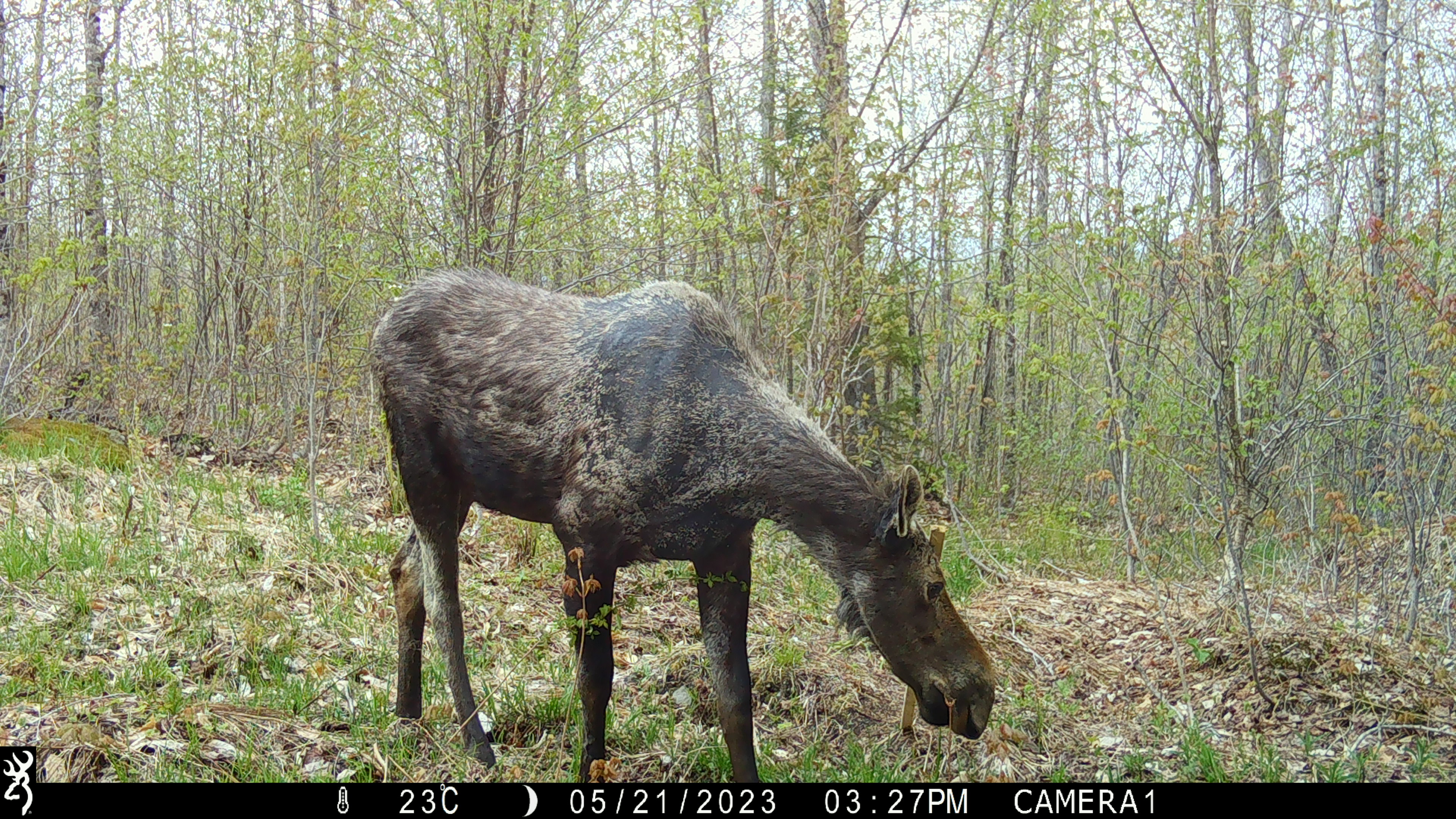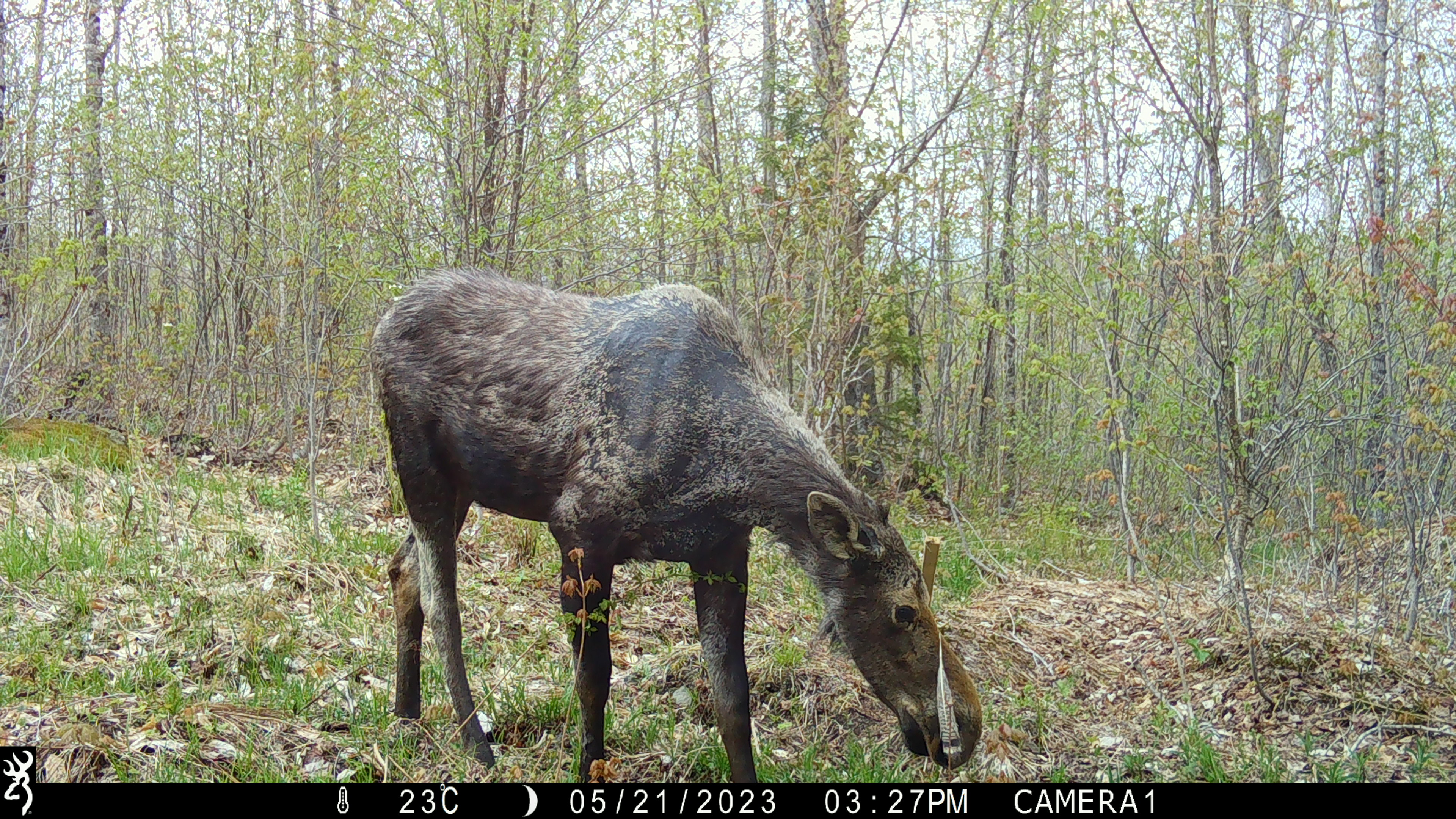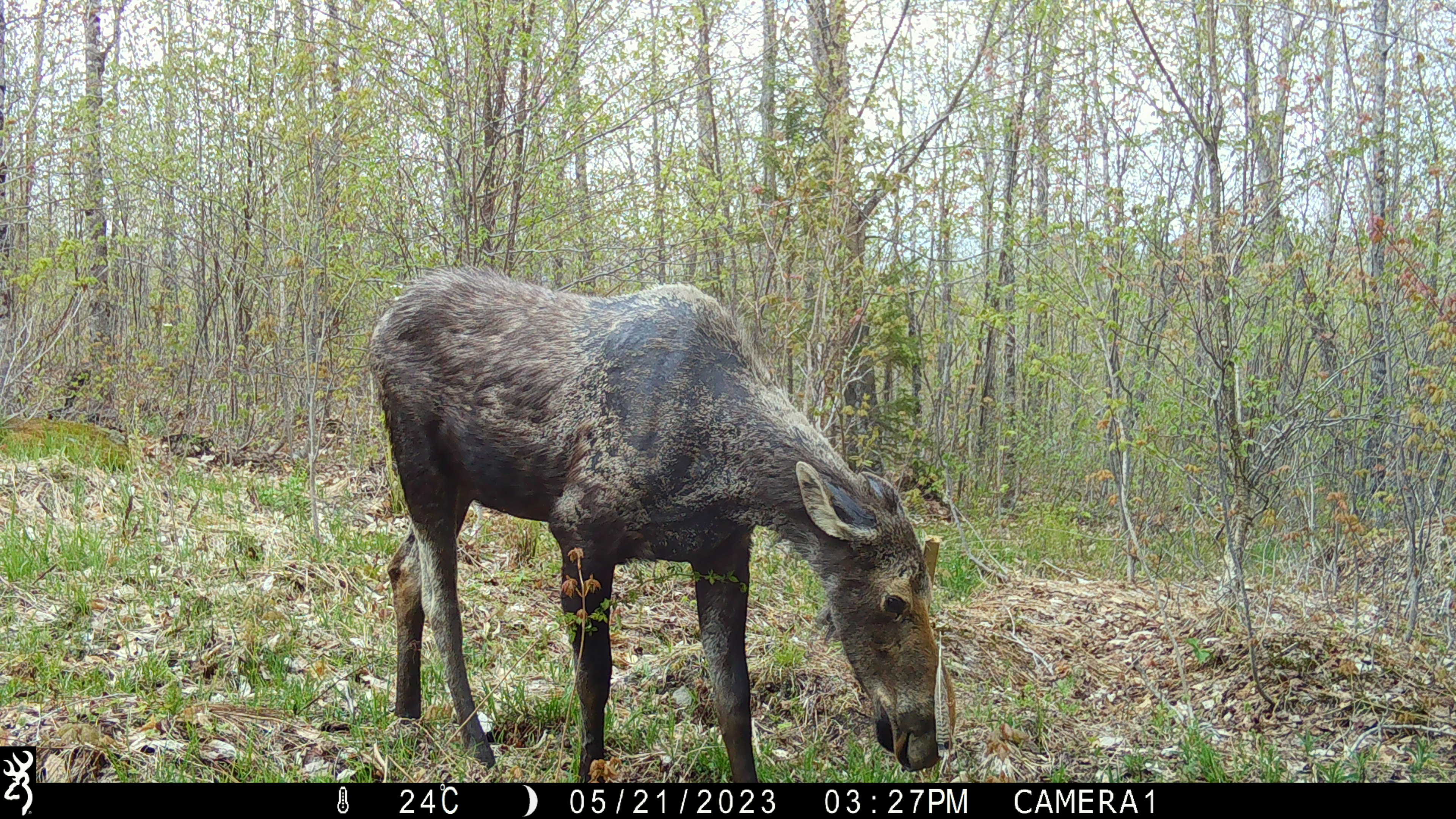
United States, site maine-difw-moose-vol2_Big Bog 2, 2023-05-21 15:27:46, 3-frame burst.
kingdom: Animalia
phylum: Chordata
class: Mammalia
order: Artiodactyla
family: Cervidae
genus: Alces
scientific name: Alces alces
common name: moose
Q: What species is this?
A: Moose (Alces alces).